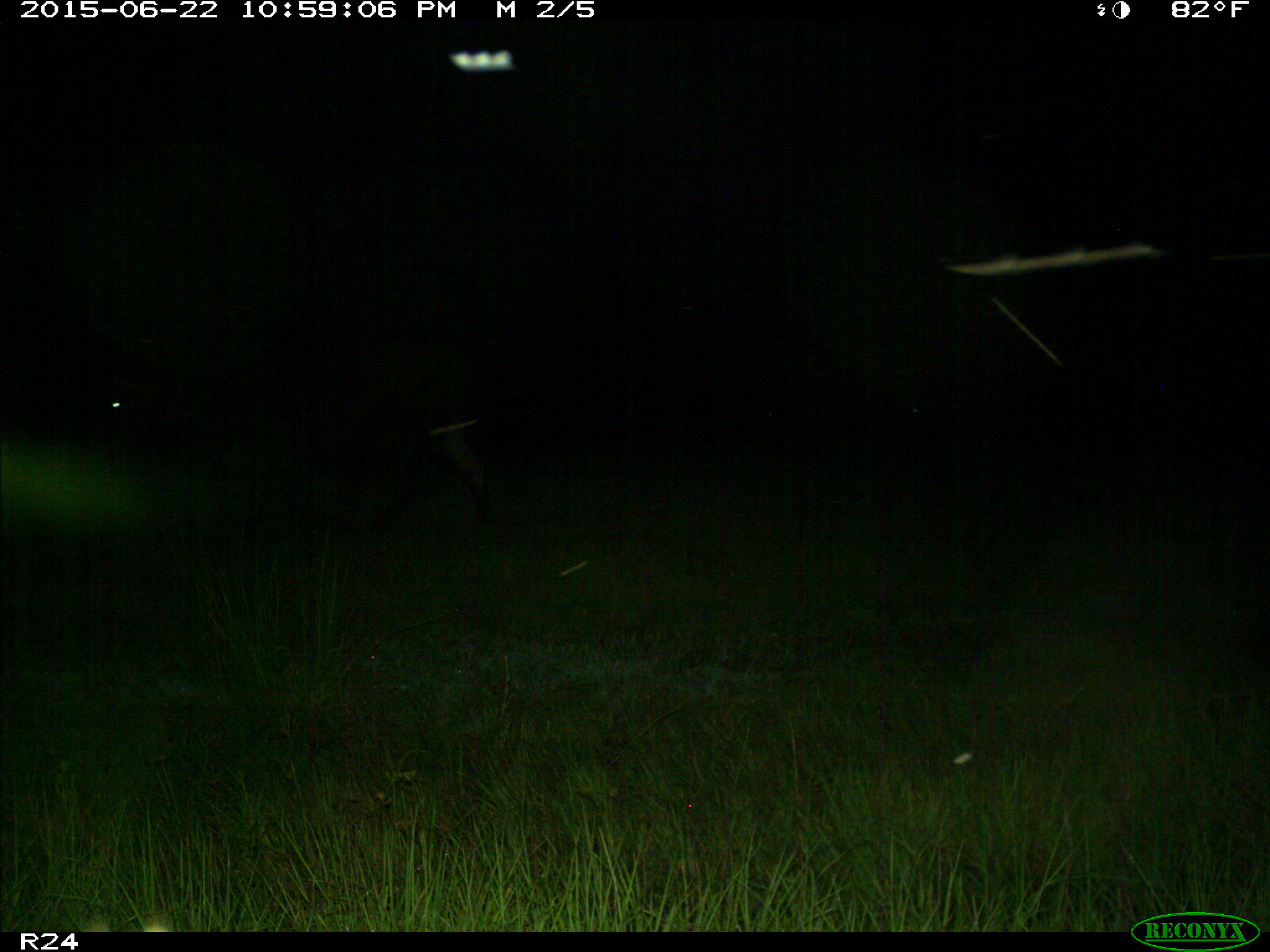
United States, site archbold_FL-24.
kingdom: Animalia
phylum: Chordata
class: Mammalia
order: Artiodactyla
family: Bovidae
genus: Bos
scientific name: Bos taurus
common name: domestic cow